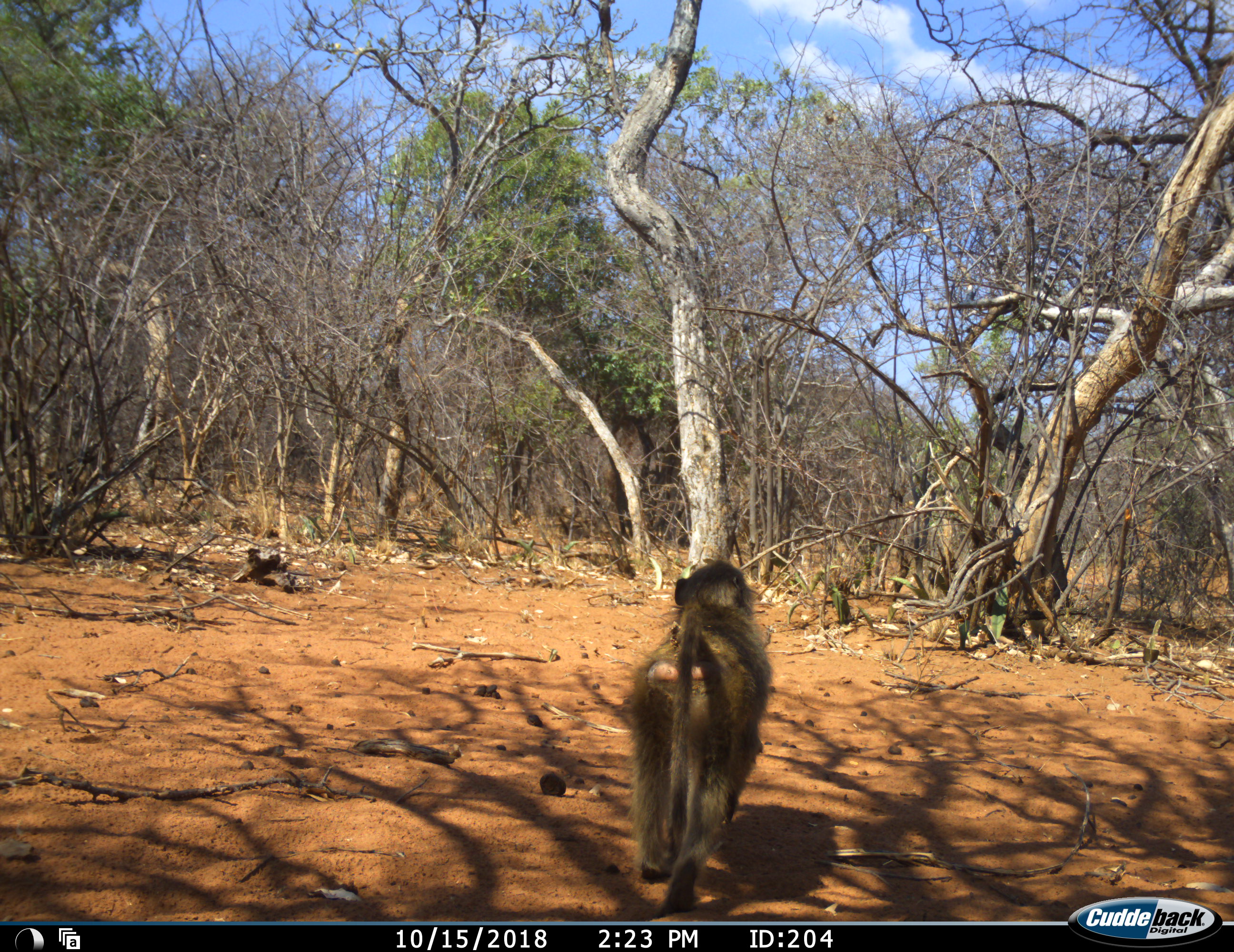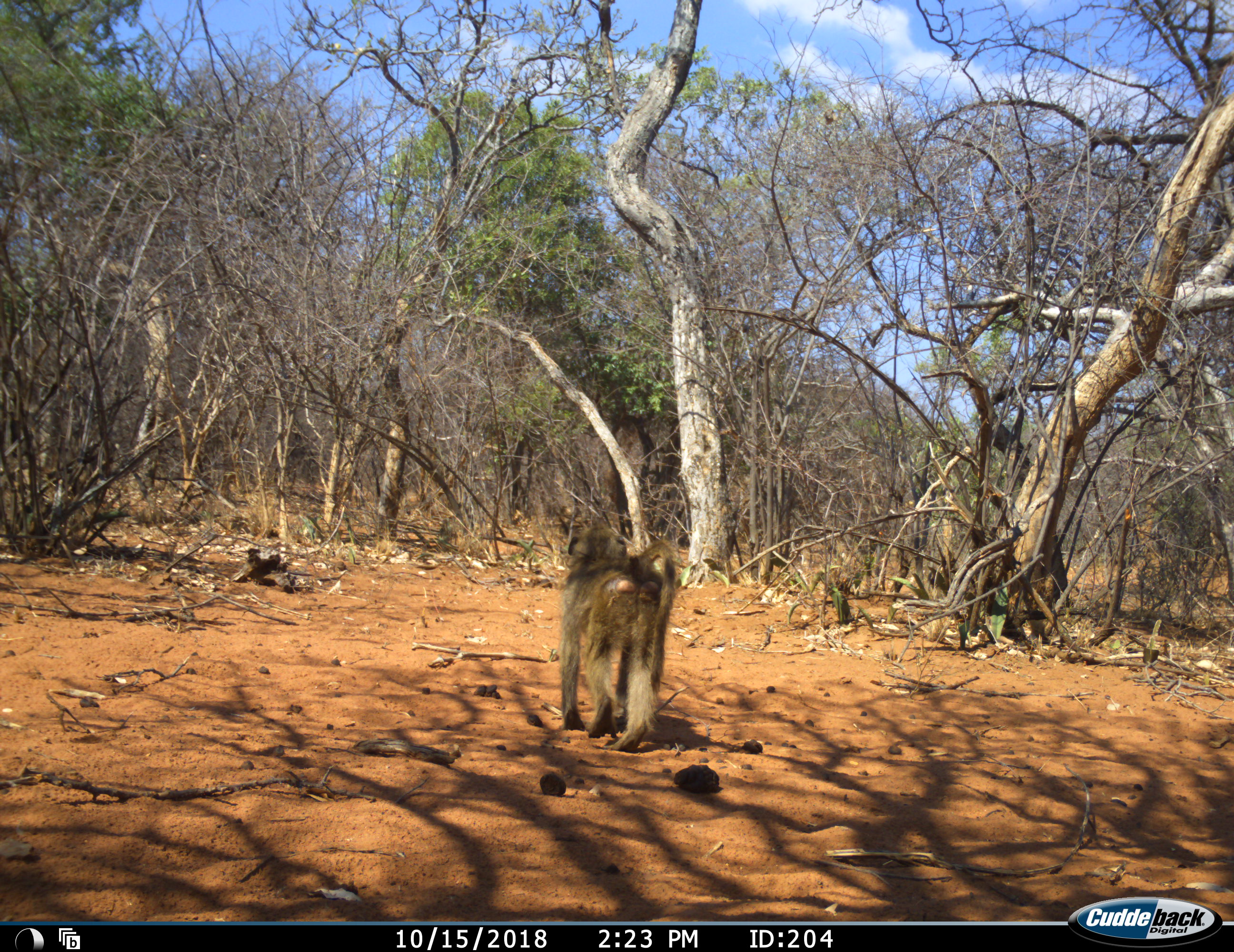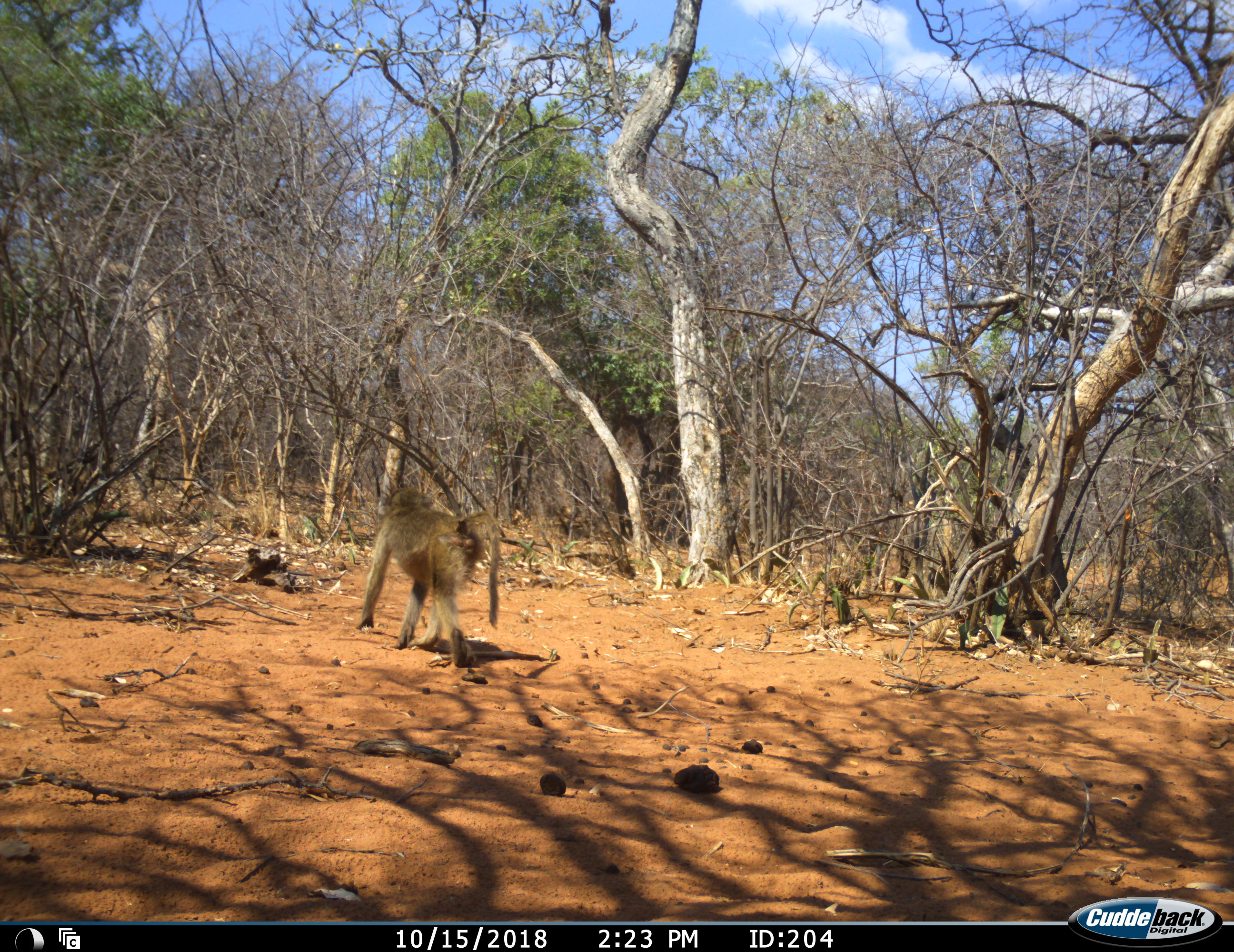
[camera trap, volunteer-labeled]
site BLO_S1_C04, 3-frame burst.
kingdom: Animalia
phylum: Chordata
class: Mammalia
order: Primates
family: Cercopithecidae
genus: Papio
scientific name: Papio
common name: baboon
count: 1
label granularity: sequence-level